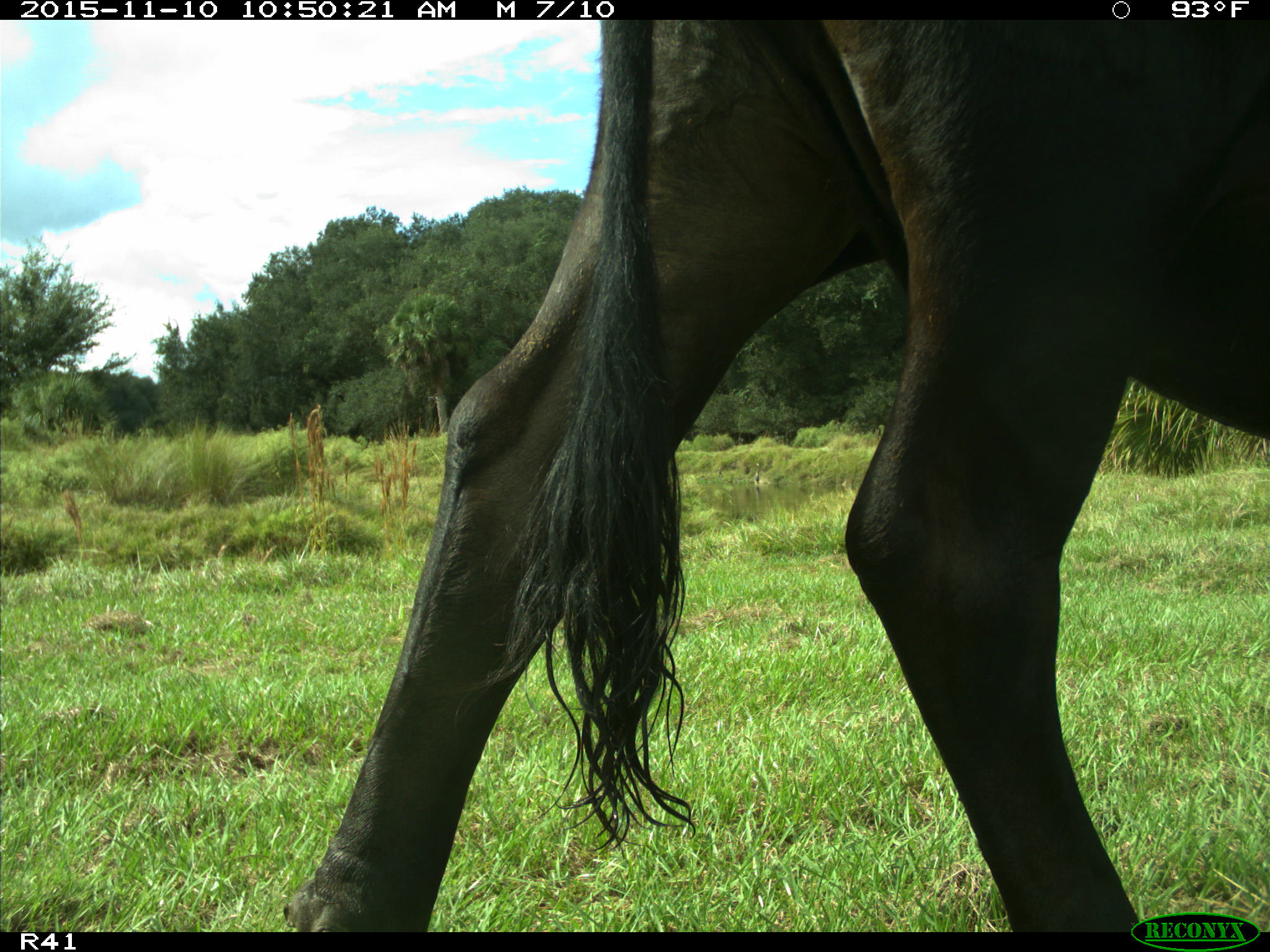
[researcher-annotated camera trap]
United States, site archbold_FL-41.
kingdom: Animalia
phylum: Chordata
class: Mammalia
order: Artiodactyla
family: Bovidae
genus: Bos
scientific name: Bos taurus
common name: domestic cow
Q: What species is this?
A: Bos taurus (domestic cow).